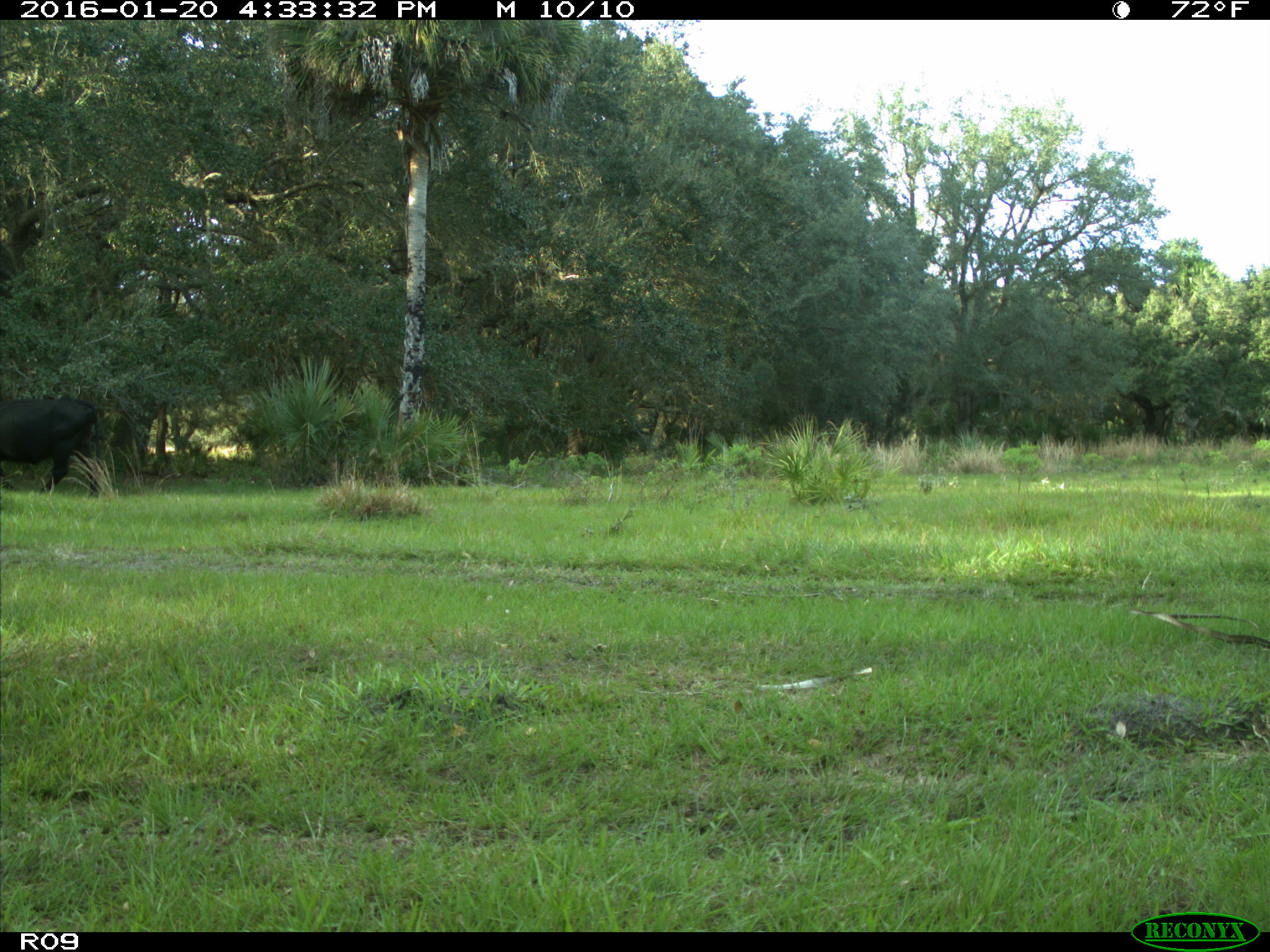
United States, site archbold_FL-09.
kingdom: Animalia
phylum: Chordata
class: Mammalia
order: Artiodactyla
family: Bovidae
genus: Bos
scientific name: Bos taurus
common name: domestic cow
Bos taurus (domestic cow).